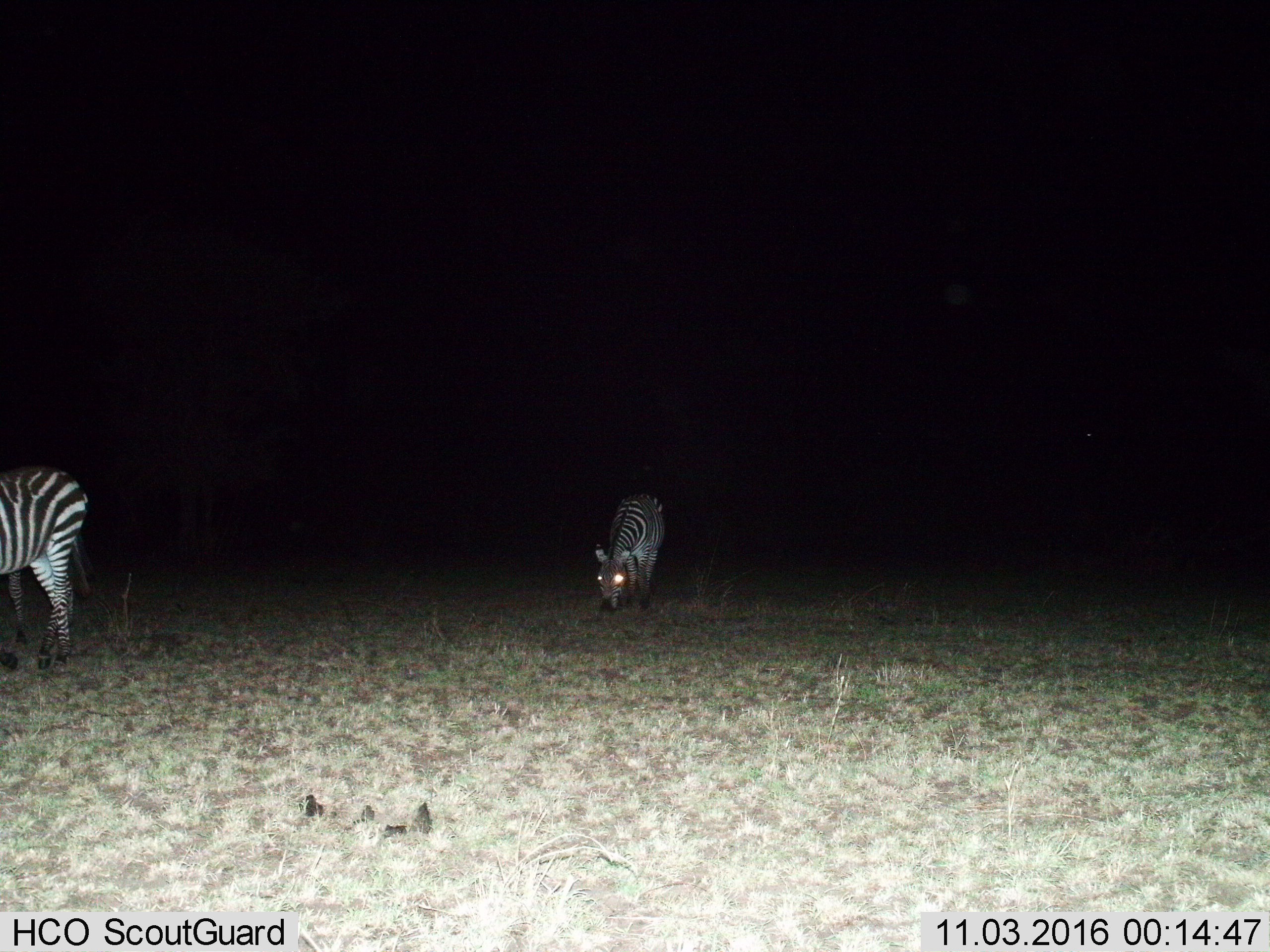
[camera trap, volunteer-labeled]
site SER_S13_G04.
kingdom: Animalia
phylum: Chordata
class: Mammalia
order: Perissodactyla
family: Equidae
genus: Equus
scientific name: Equus quagga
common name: plains zebra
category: zebraplains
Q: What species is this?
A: Zebraplains (plains zebra) (Equus quagga).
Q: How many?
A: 2.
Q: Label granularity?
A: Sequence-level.